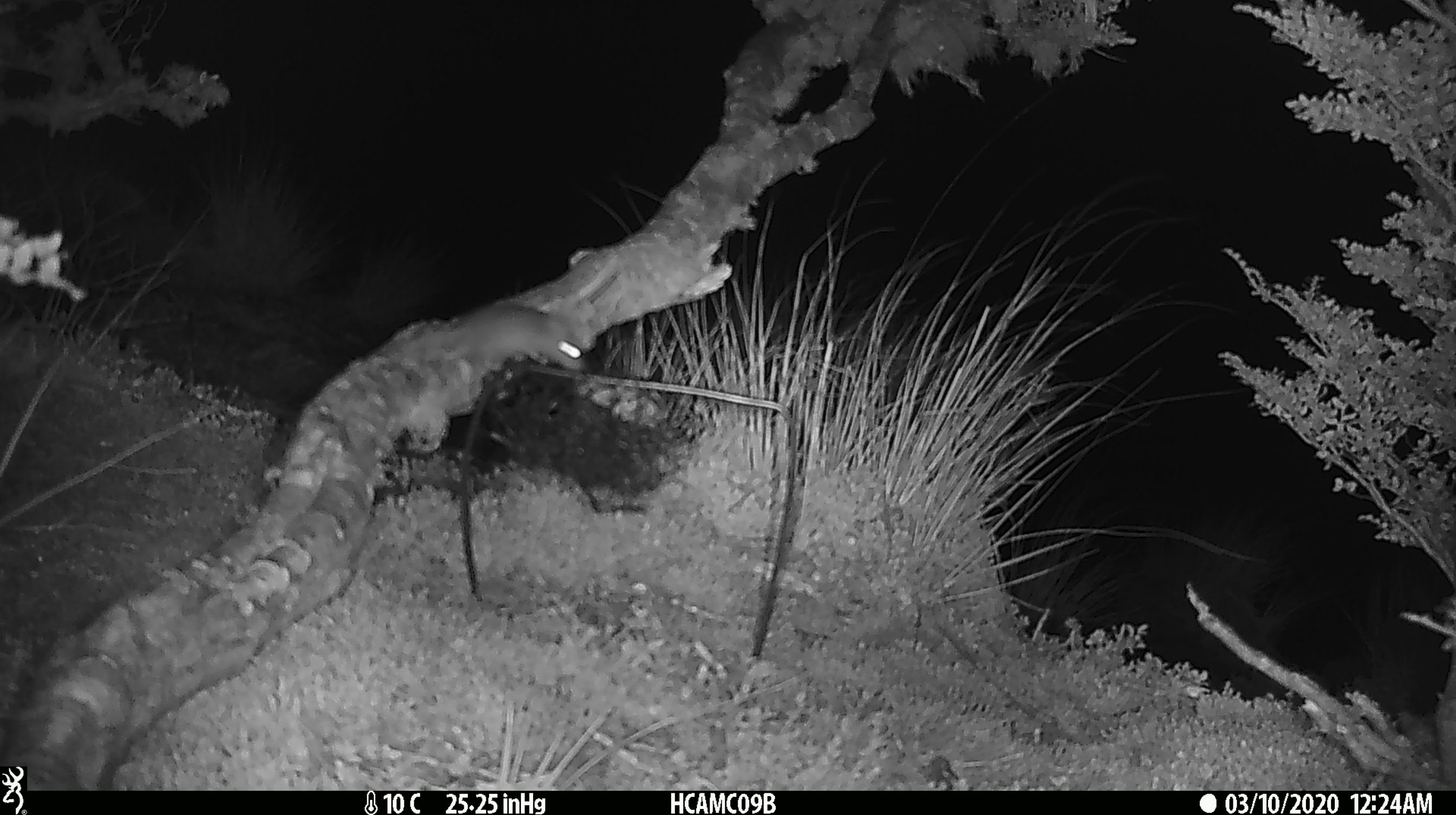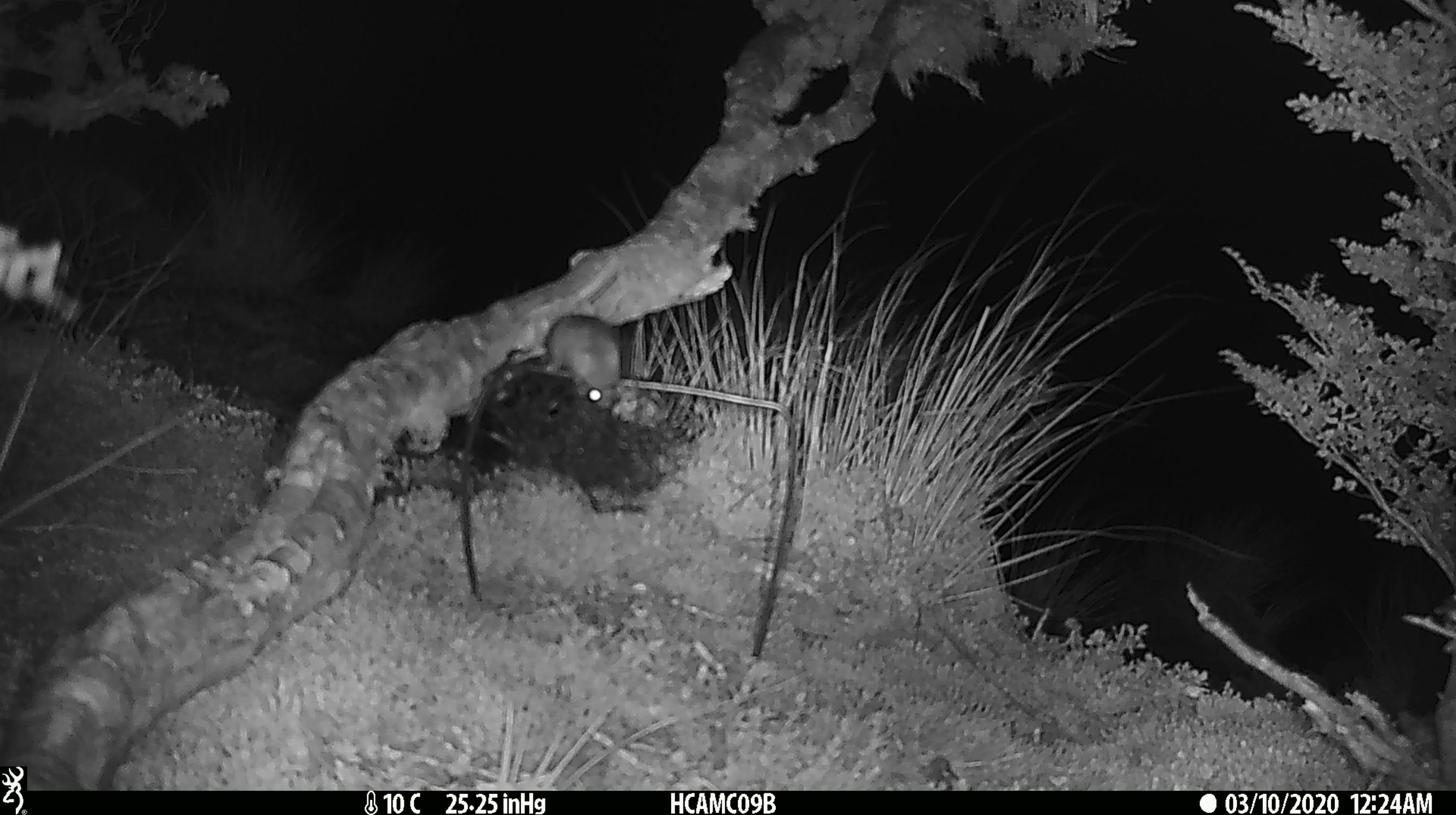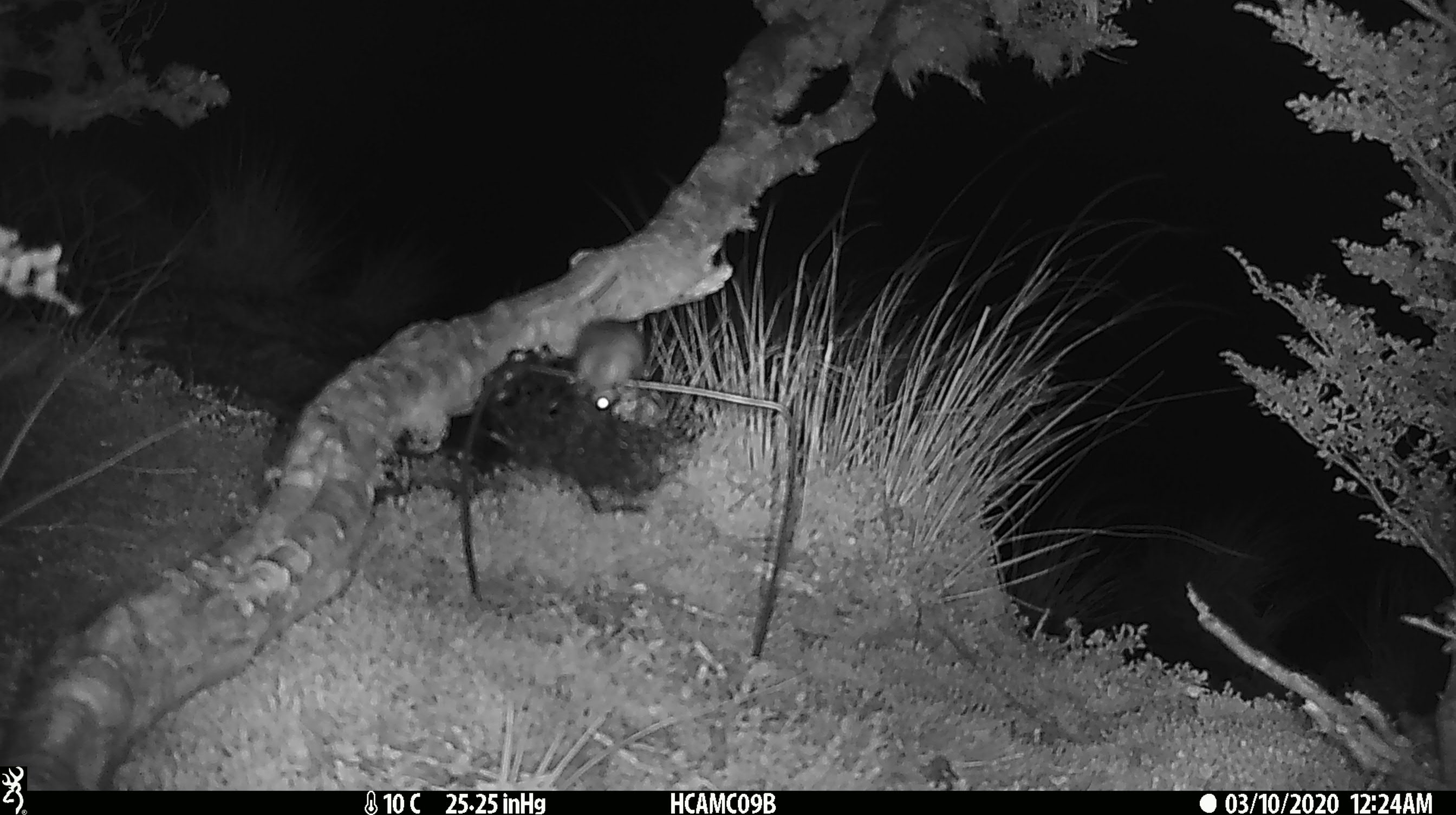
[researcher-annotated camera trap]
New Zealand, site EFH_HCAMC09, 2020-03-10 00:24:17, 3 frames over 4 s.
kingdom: Animalia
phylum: Chordata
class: Mammalia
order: Rodentia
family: Muridae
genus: Mus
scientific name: Mus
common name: mouse